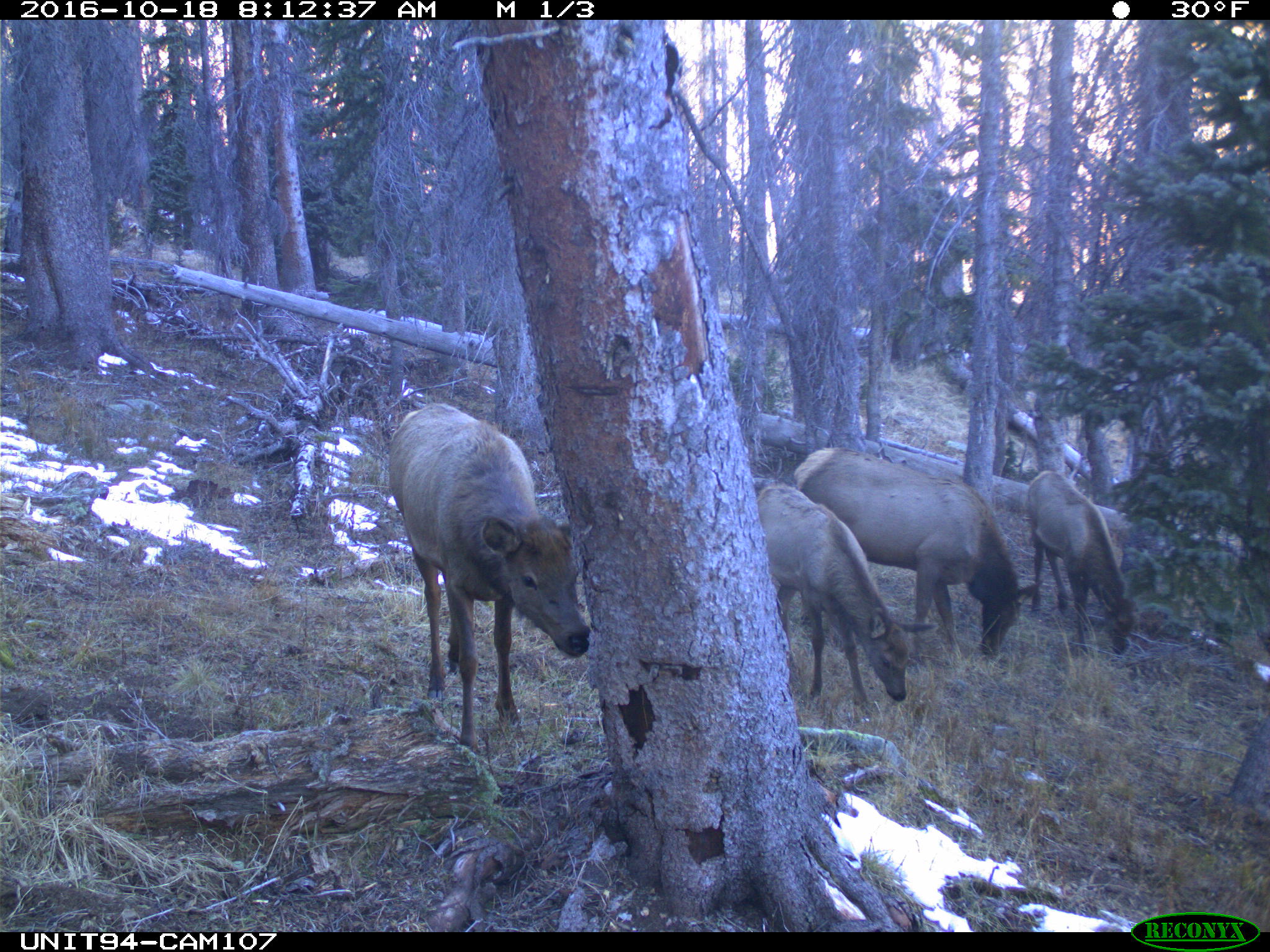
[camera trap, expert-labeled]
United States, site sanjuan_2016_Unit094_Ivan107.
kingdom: Animalia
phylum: Chordata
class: Mammalia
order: Artiodactyla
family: Cervidae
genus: Cervus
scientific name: Cervus elaphus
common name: red deer